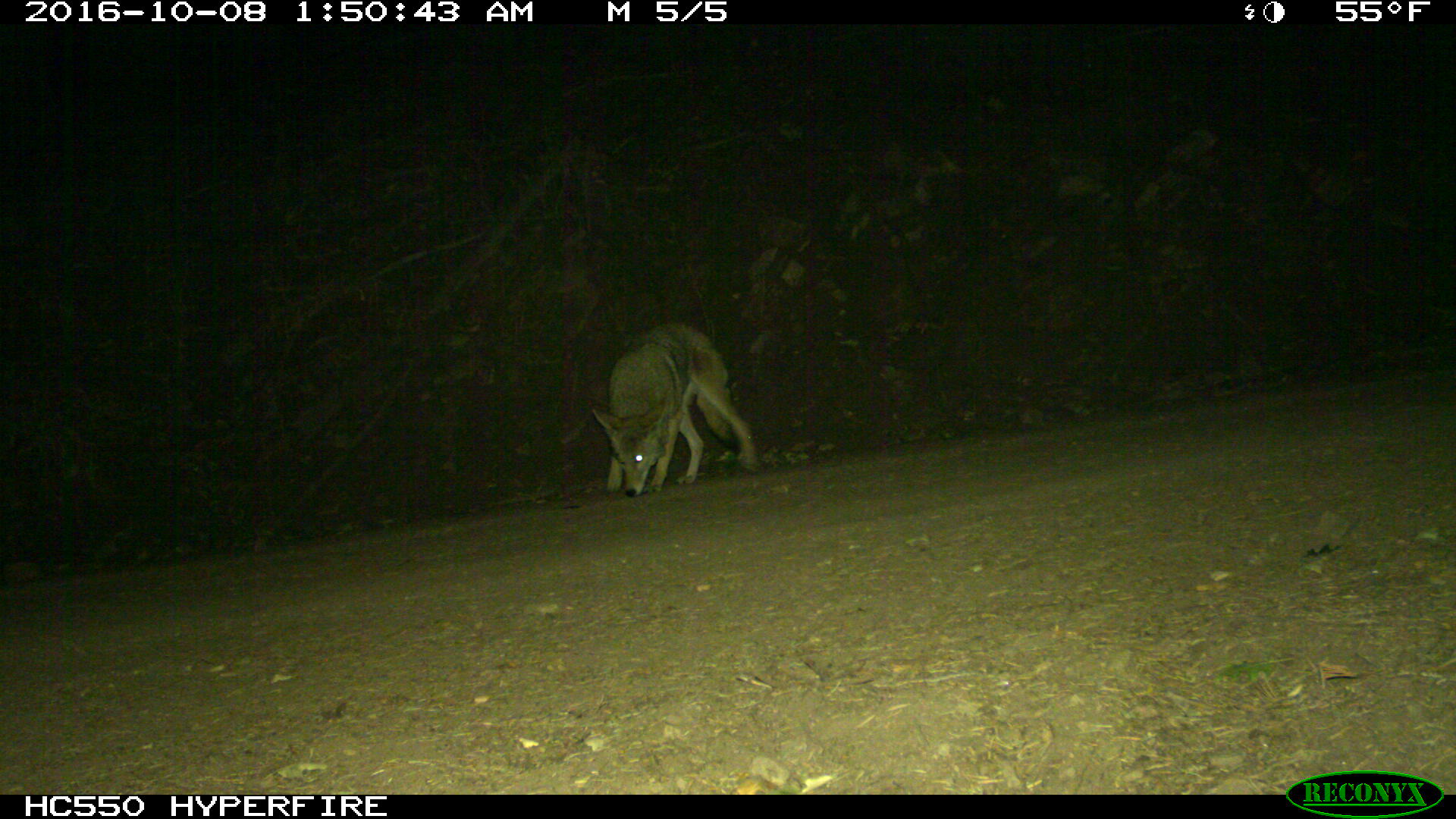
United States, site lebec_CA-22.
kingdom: Animalia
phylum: Chordata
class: Mammalia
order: Carnivora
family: Canidae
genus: Canis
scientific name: Canis latrans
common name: coyote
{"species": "Canis latrans (coyote)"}